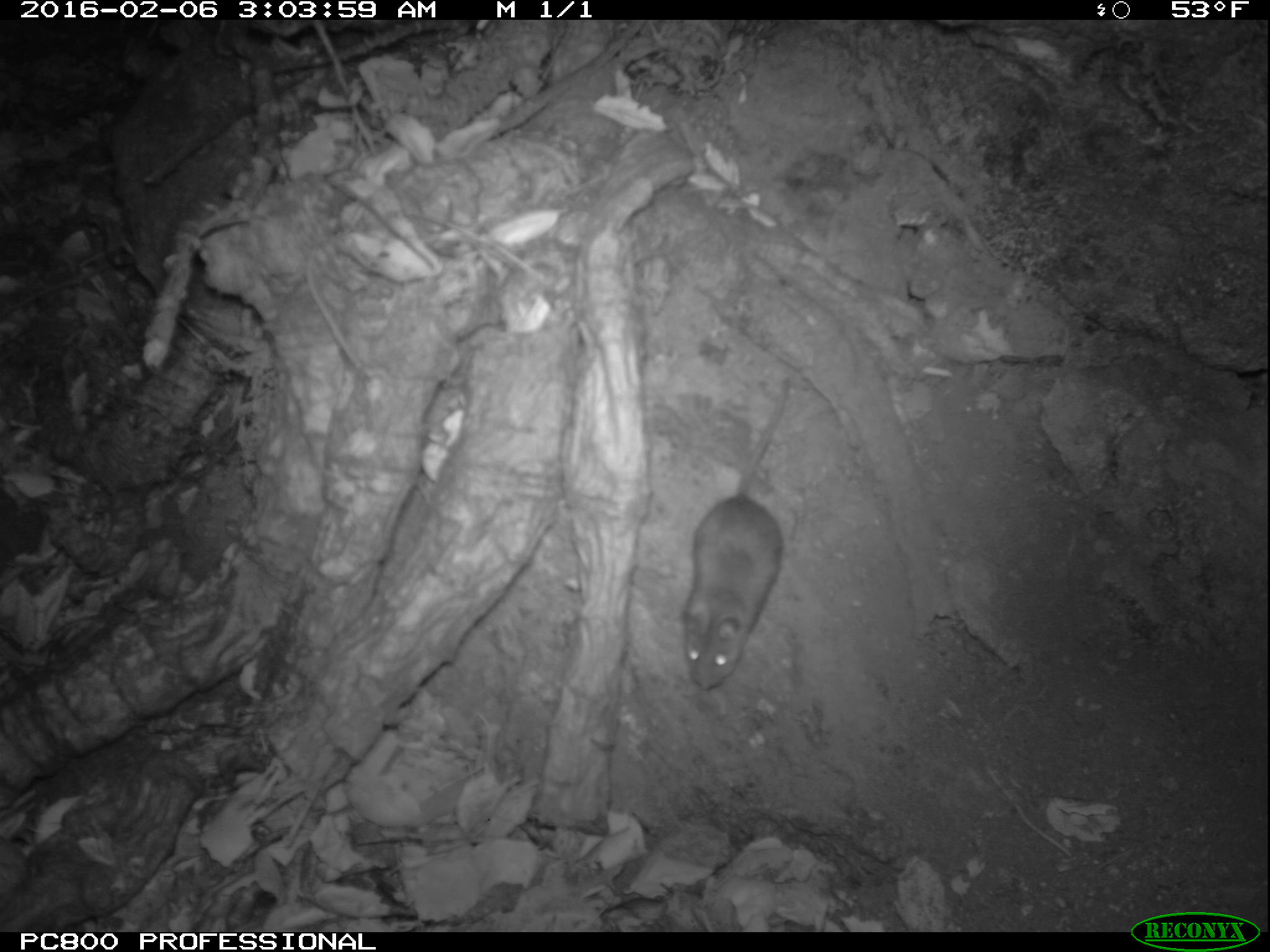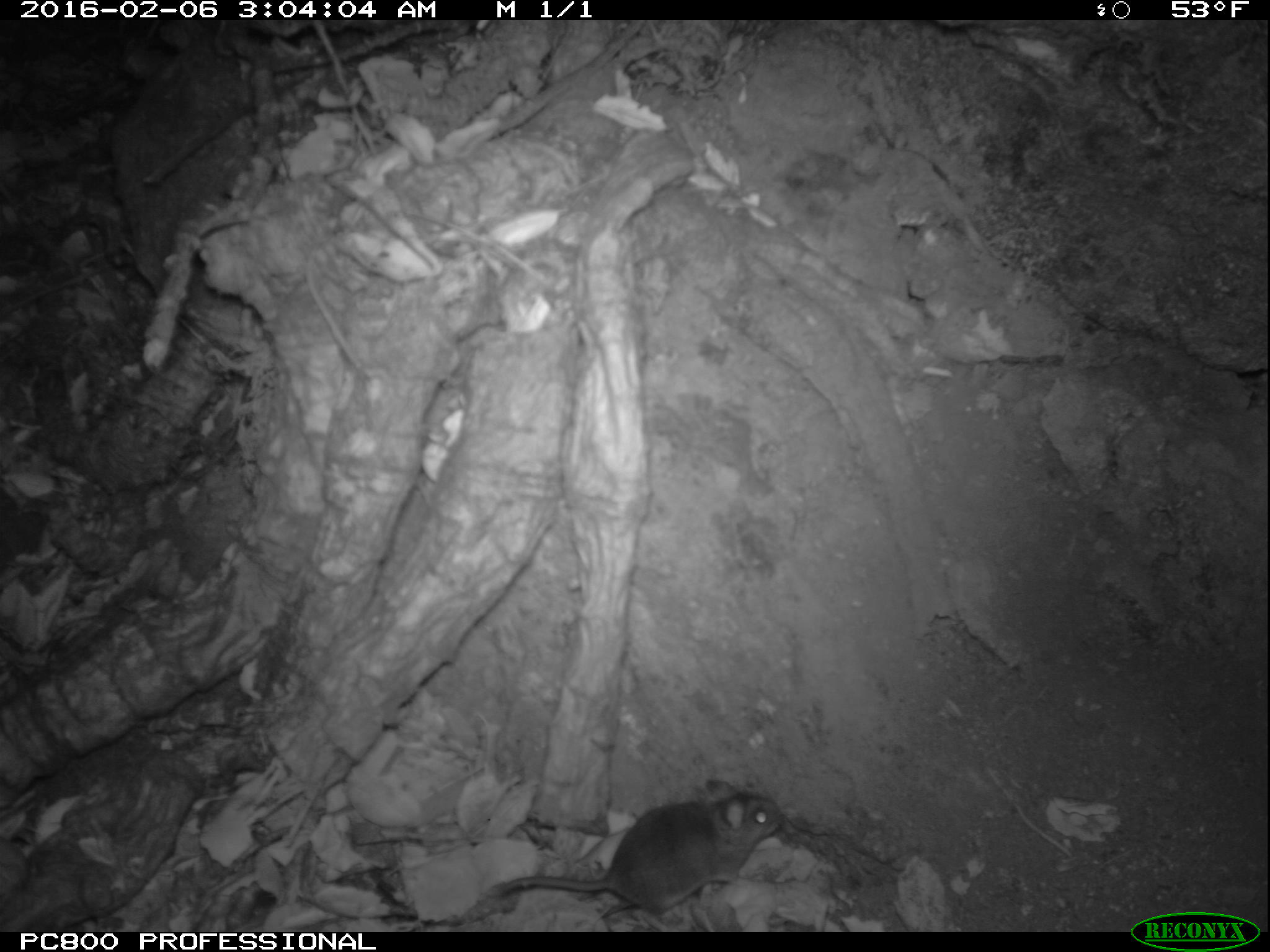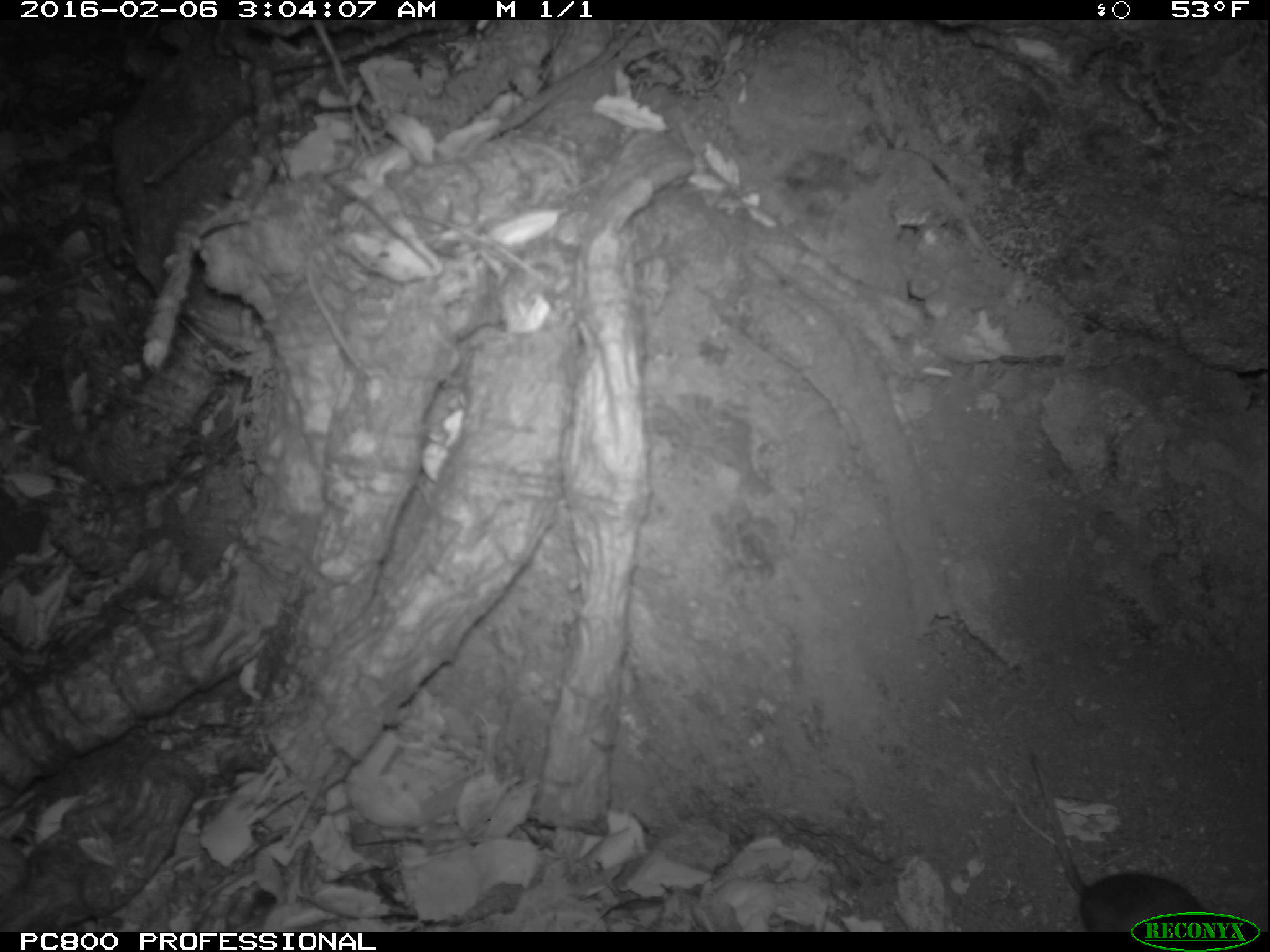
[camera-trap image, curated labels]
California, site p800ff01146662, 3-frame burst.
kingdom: Animalia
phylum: Chordata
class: Mammalia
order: Rodentia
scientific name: Rodentia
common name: rodent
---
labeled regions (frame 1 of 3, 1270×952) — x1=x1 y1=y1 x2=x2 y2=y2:
rodent: x1=678 y1=376 x2=800 y2=690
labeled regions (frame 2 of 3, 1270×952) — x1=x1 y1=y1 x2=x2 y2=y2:
rodent: x1=491 y1=778 x2=784 y2=930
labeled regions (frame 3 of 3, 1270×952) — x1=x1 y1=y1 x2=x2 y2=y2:
rodent: x1=1027 y1=746 x2=1215 y2=933